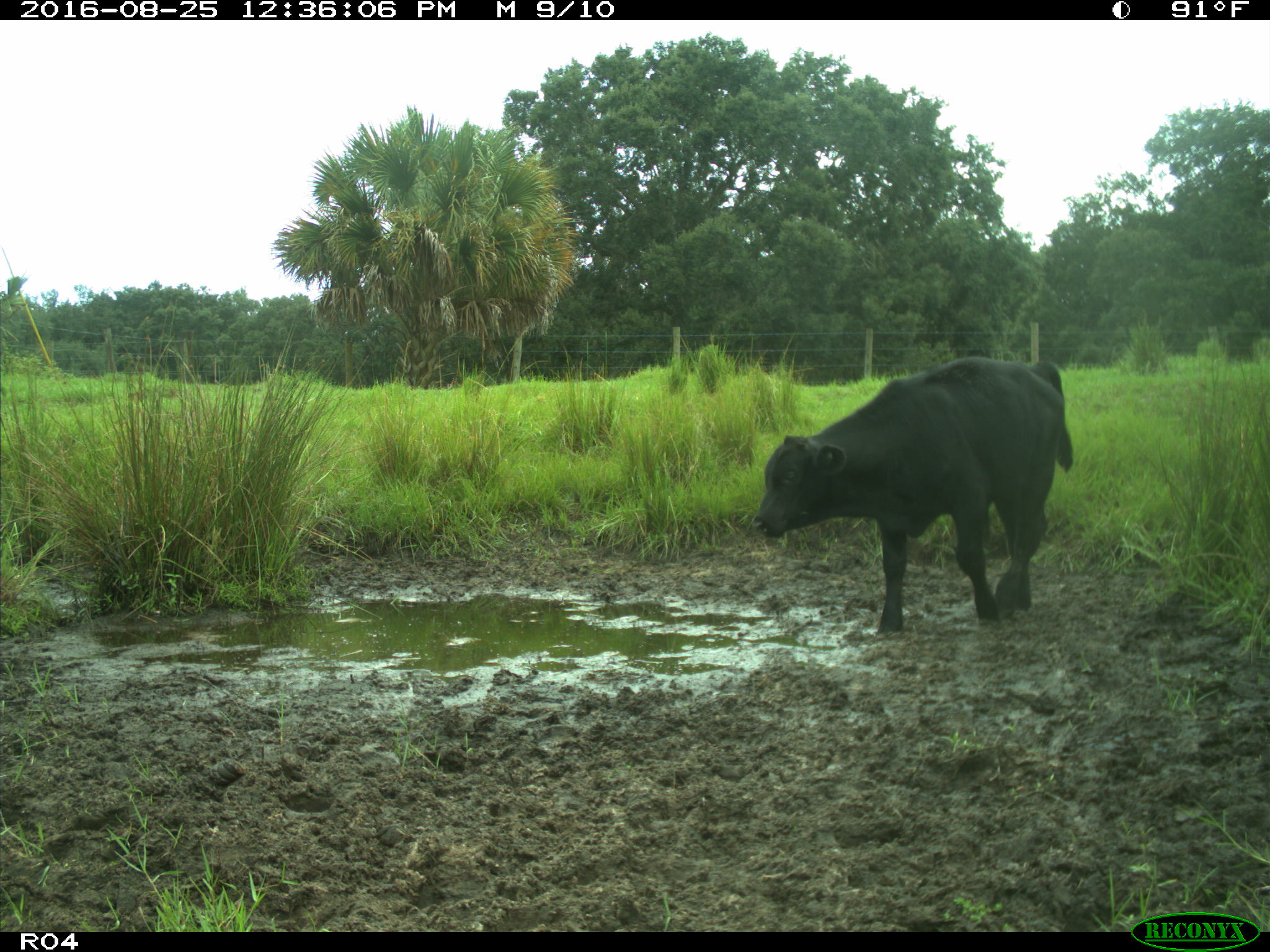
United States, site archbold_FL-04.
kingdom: Animalia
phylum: Chordata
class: Mammalia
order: Artiodactyla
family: Bovidae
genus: Bos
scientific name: Bos taurus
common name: domestic cow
Bos taurus (domestic cow).